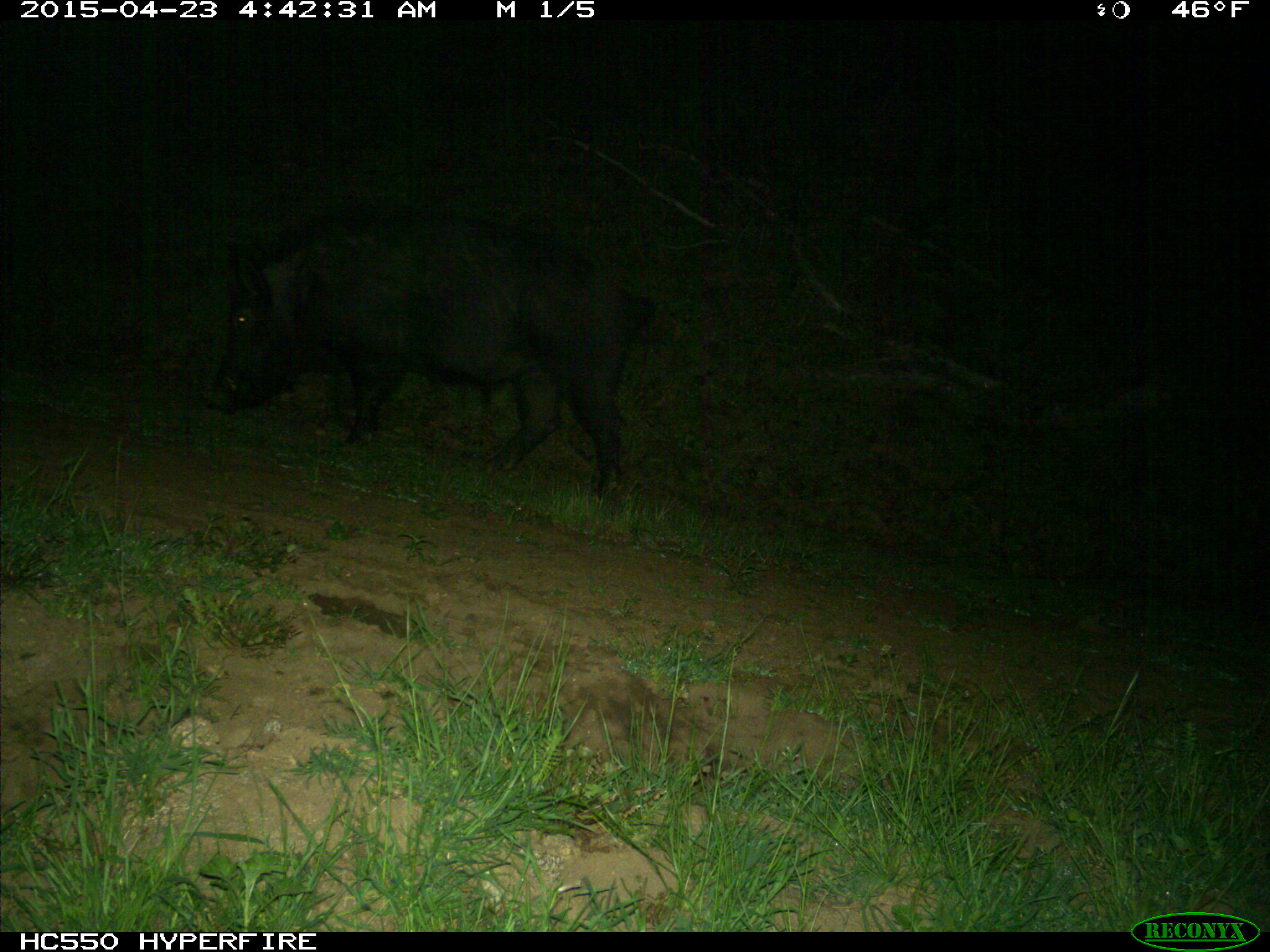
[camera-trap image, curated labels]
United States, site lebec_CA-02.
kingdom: Animalia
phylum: Chordata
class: Mammalia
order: Artiodactyla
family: Suidae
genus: Sus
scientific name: Sus scrofa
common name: wild boar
Sus scrofa (wild boar).